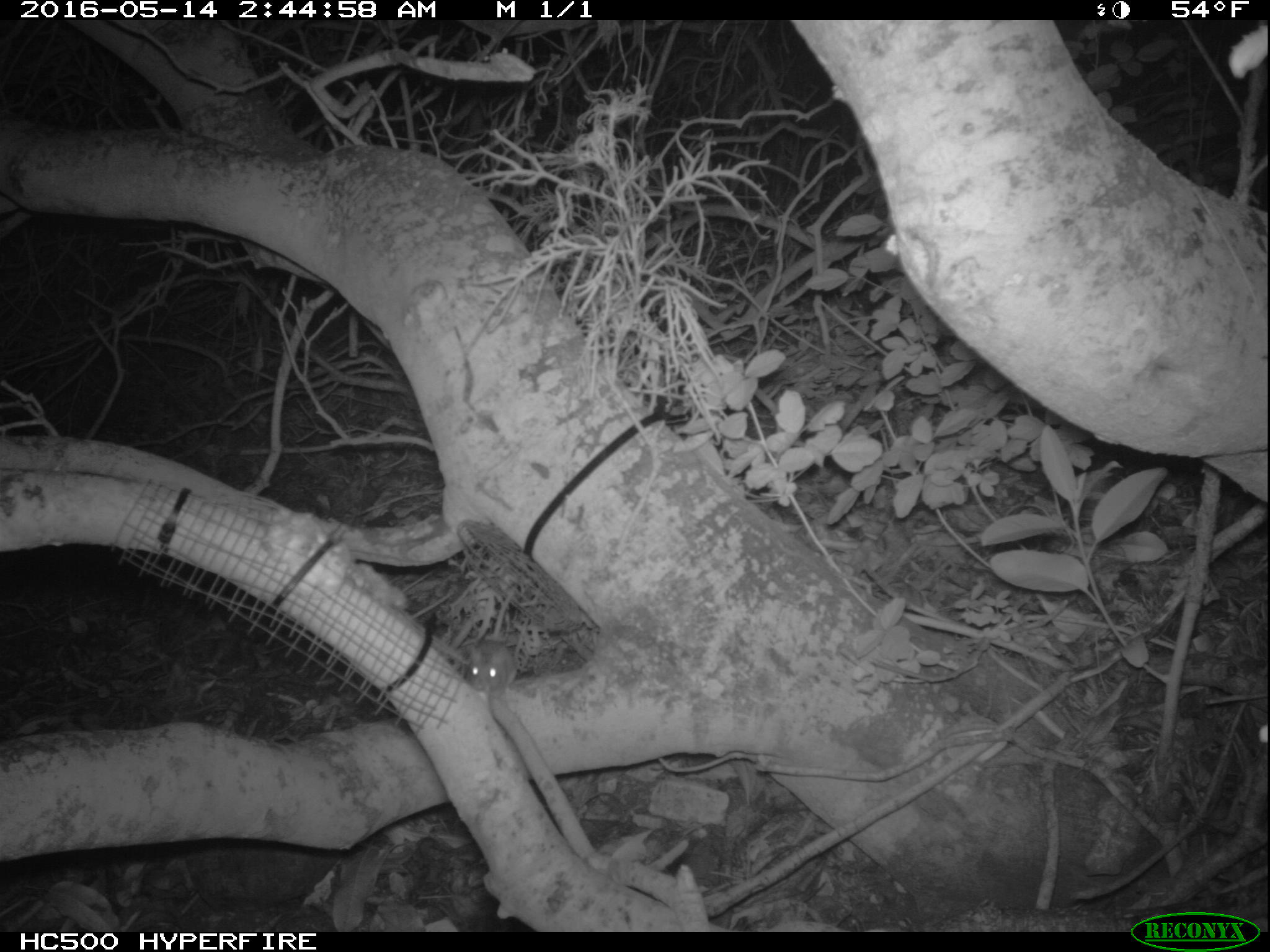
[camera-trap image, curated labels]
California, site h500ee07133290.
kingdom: Animalia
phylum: Chordata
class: Mammalia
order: Rodentia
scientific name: Rodentia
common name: rodent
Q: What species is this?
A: Rodent (Rodentia).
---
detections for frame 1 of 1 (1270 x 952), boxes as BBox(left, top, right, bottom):
rodent: BBox(464, 636, 516, 687)